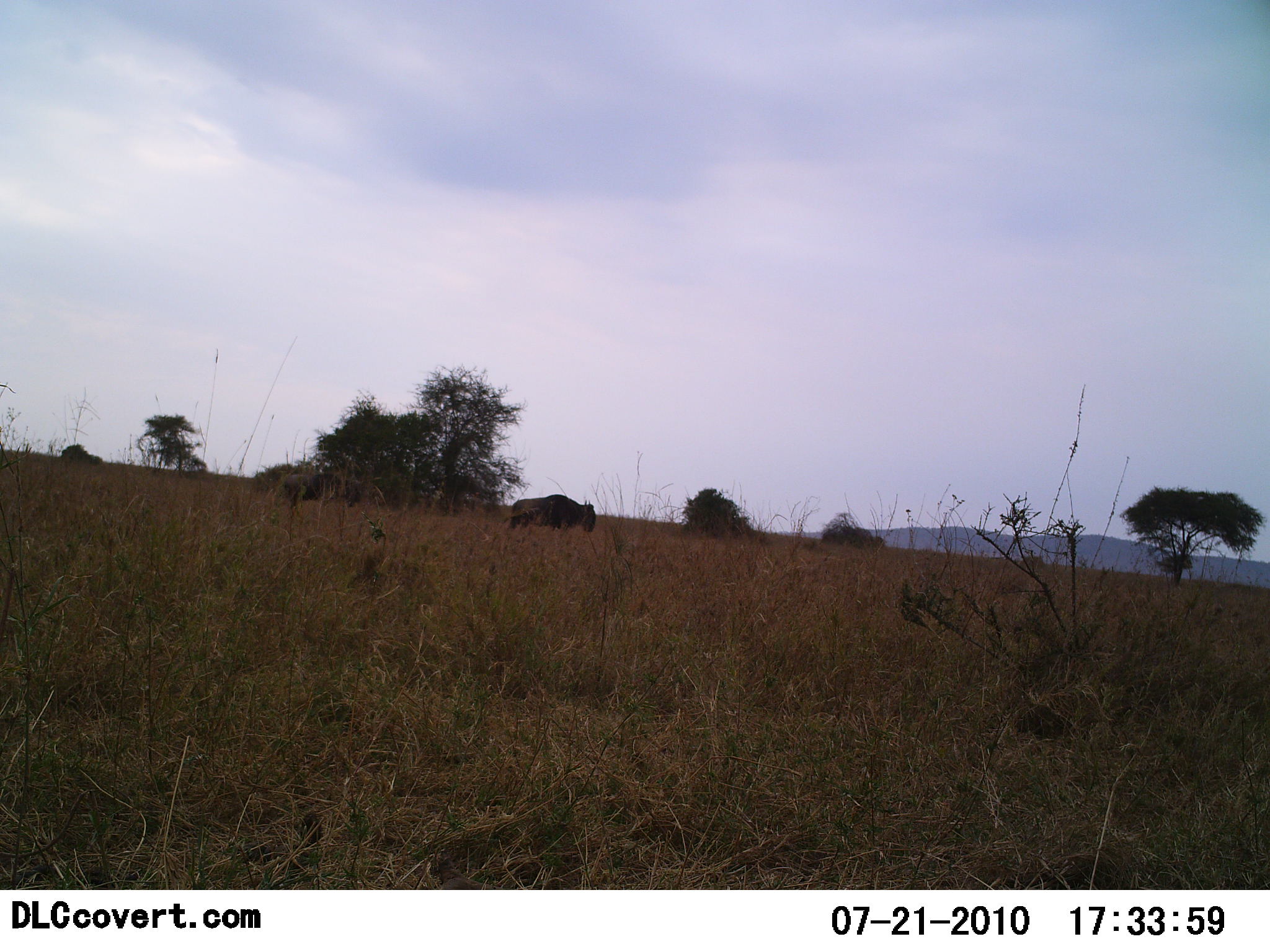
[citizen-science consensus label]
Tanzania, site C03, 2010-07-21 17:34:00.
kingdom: Animalia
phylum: Chordata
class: Mammalia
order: Artiodactyla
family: Bovidae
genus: Connochaetes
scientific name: Connochaetes taurinus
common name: blue wildebeest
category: wildebeest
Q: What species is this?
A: Wildebeest (blue wildebeest) (Connochaetes taurinus).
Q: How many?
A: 1.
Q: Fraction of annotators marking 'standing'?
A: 56%.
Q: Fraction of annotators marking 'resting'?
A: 0%.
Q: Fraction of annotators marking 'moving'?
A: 50%.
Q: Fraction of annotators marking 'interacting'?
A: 0%.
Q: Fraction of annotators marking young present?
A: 0%.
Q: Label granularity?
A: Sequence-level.